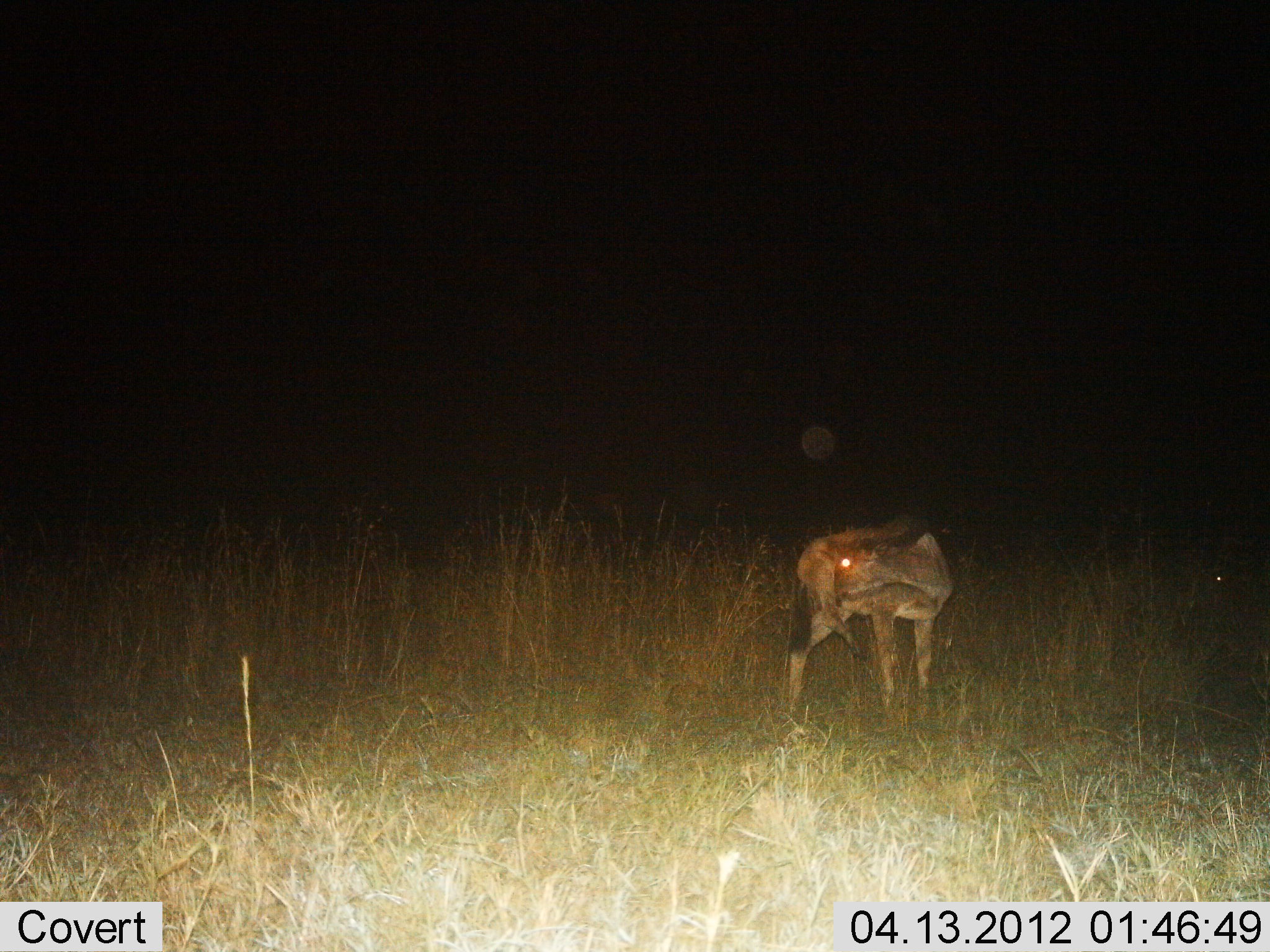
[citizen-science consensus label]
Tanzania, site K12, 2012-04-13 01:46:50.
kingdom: Animalia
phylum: Chordata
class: Mammalia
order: Artiodactyla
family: Bovidae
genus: Connochaetes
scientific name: Connochaetes taurinus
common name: blue wildebeest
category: wildebeest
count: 1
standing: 86%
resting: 7%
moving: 0%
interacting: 14%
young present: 64%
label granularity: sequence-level